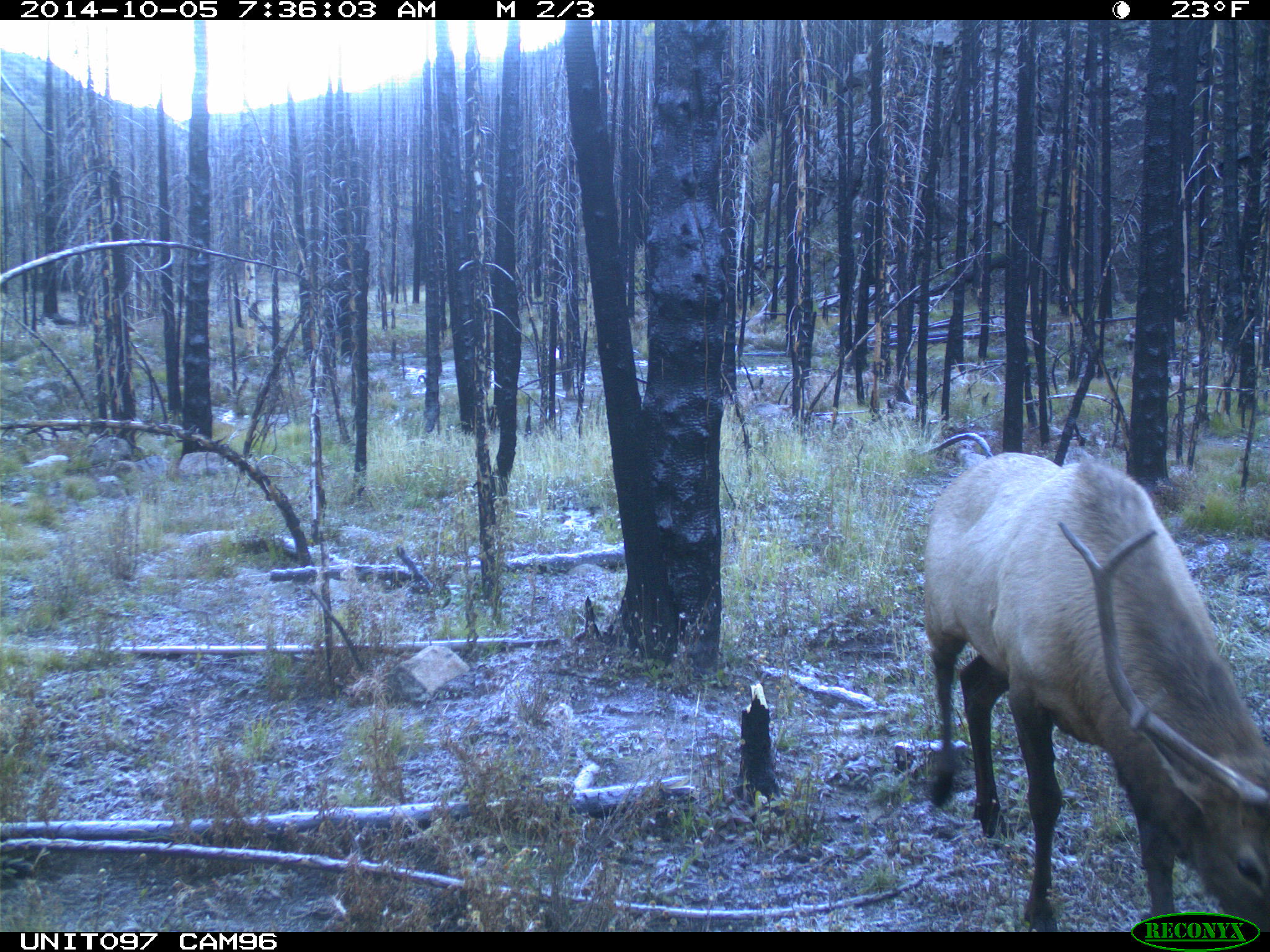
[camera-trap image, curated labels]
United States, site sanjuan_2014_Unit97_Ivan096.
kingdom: Animalia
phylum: Chordata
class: Mammalia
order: Artiodactyla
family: Cervidae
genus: Cervus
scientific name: Cervus elaphus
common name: red deer